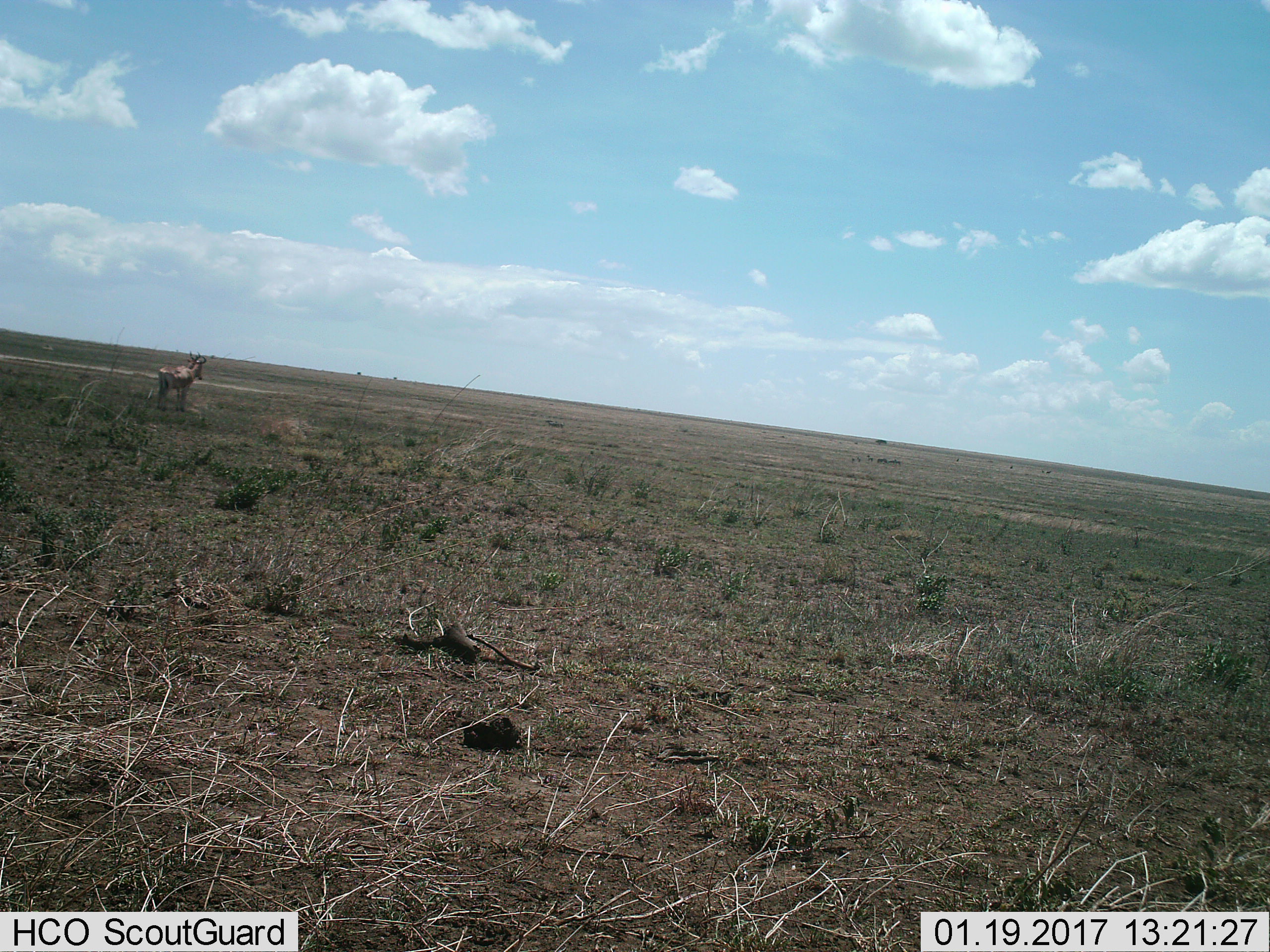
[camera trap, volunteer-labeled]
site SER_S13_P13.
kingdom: Animalia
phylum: Chordata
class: Mammalia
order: Artiodactyla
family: Bovidae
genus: Alcelaphus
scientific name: Alcelaphus buselaphus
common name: hartebeest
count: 2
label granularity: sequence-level